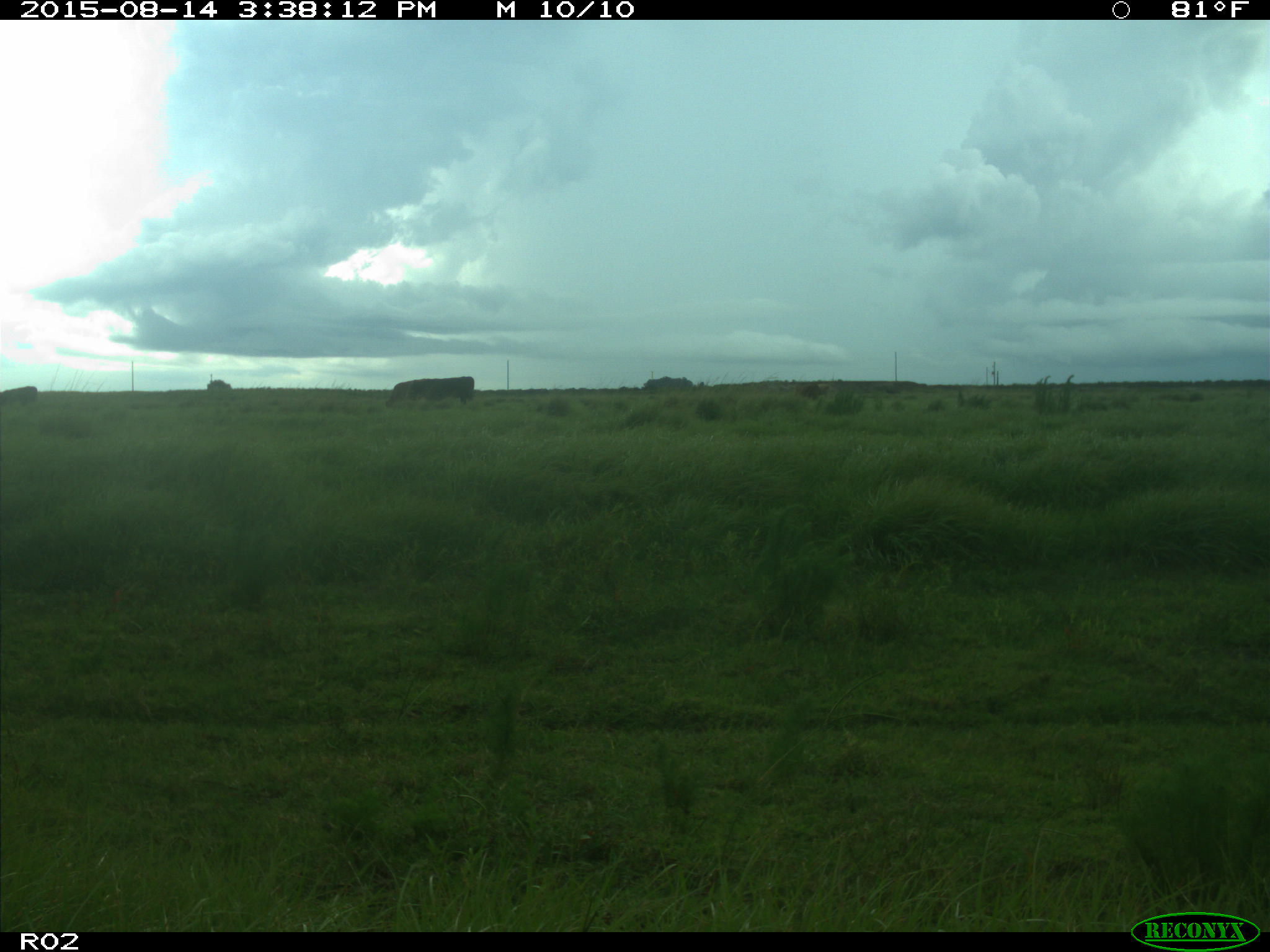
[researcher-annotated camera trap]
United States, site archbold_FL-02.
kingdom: Animalia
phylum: Chordata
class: Mammalia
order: Artiodactyla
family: Bovidae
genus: Bos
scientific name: Bos taurus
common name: domestic cow